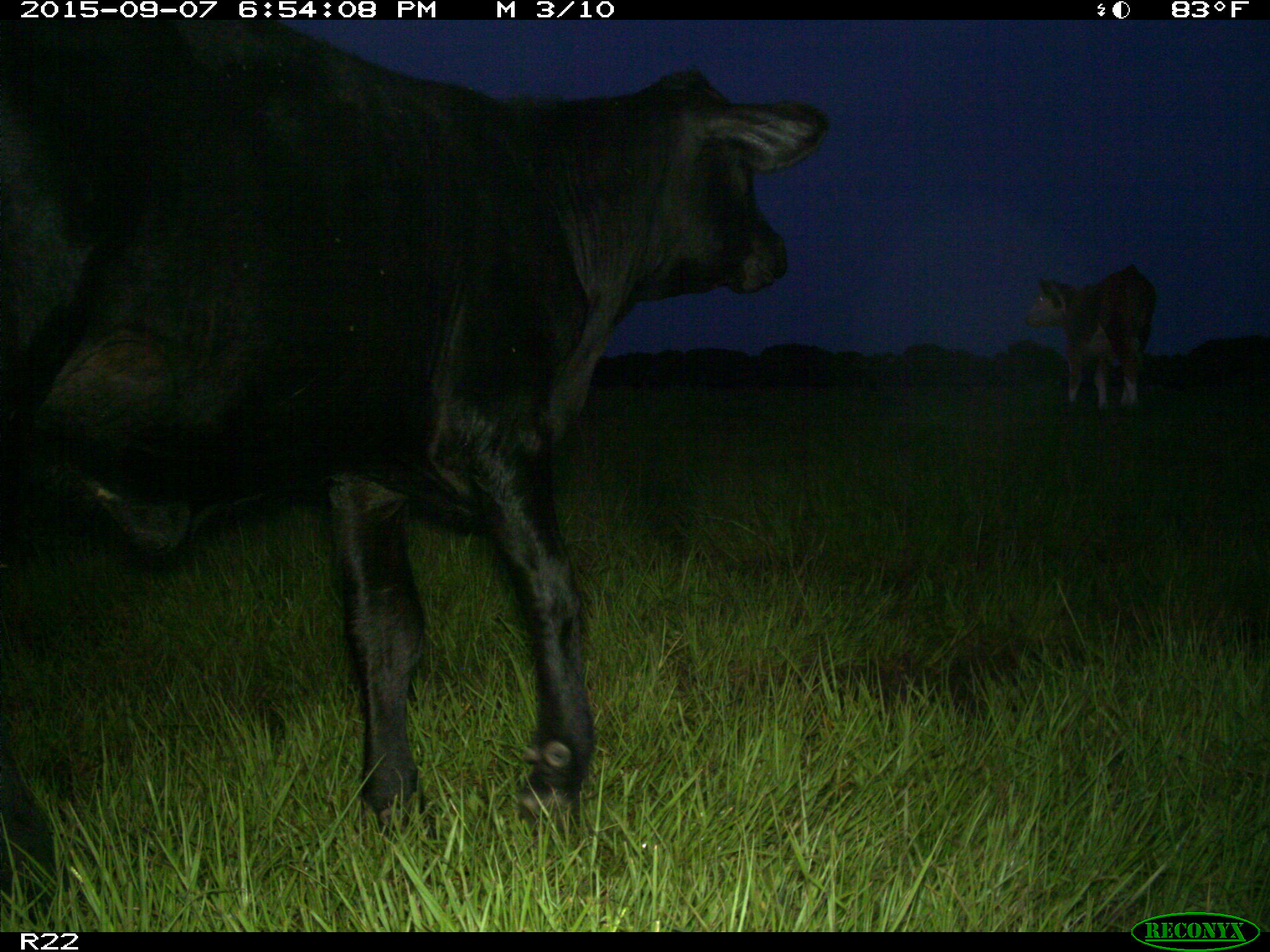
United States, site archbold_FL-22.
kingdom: Animalia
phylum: Chordata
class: Mammalia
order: Artiodactyla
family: Bovidae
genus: Bos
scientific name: Bos taurus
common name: domestic cow